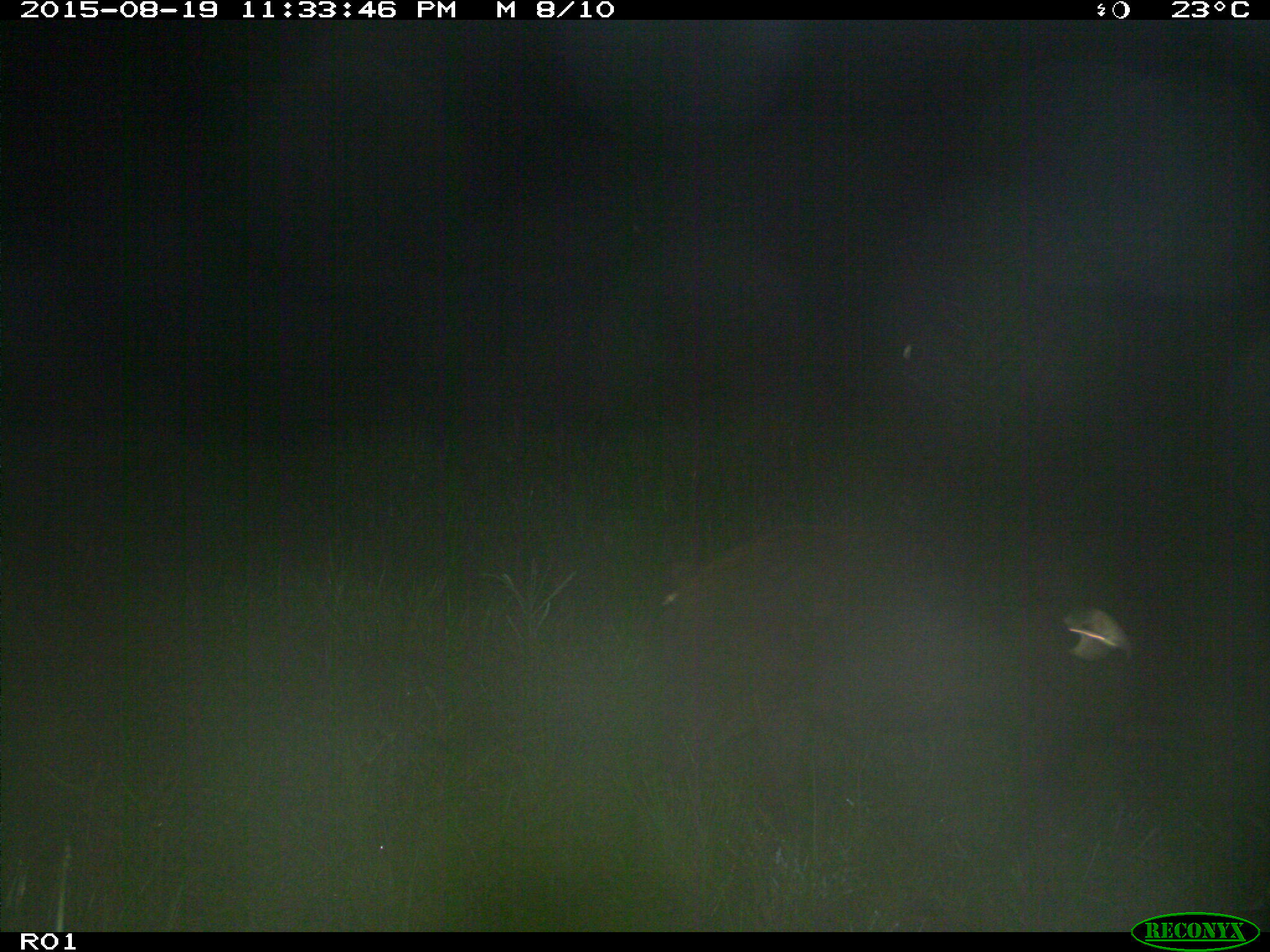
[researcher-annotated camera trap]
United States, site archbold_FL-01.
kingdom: Animalia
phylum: Chordata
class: Mammalia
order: Artiodactyla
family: Suidae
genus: Sus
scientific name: Sus scrofa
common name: wild boar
Sus scrofa (wild boar).